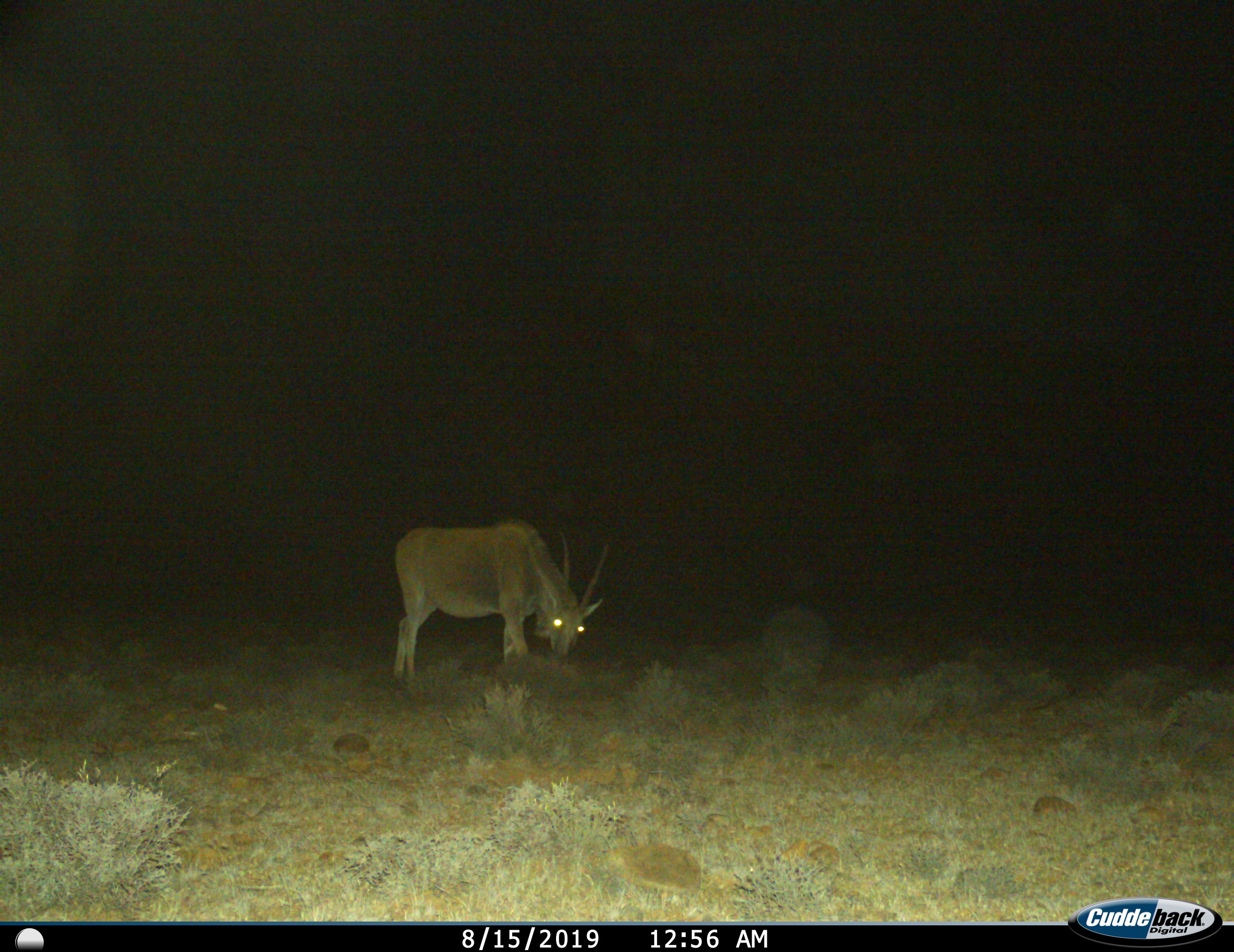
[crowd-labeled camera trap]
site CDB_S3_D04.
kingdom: Animalia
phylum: Chordata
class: Mammalia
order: Artiodactyla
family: Bovidae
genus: Tragelaphus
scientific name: Tragelaphus oryx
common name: eland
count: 1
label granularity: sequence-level